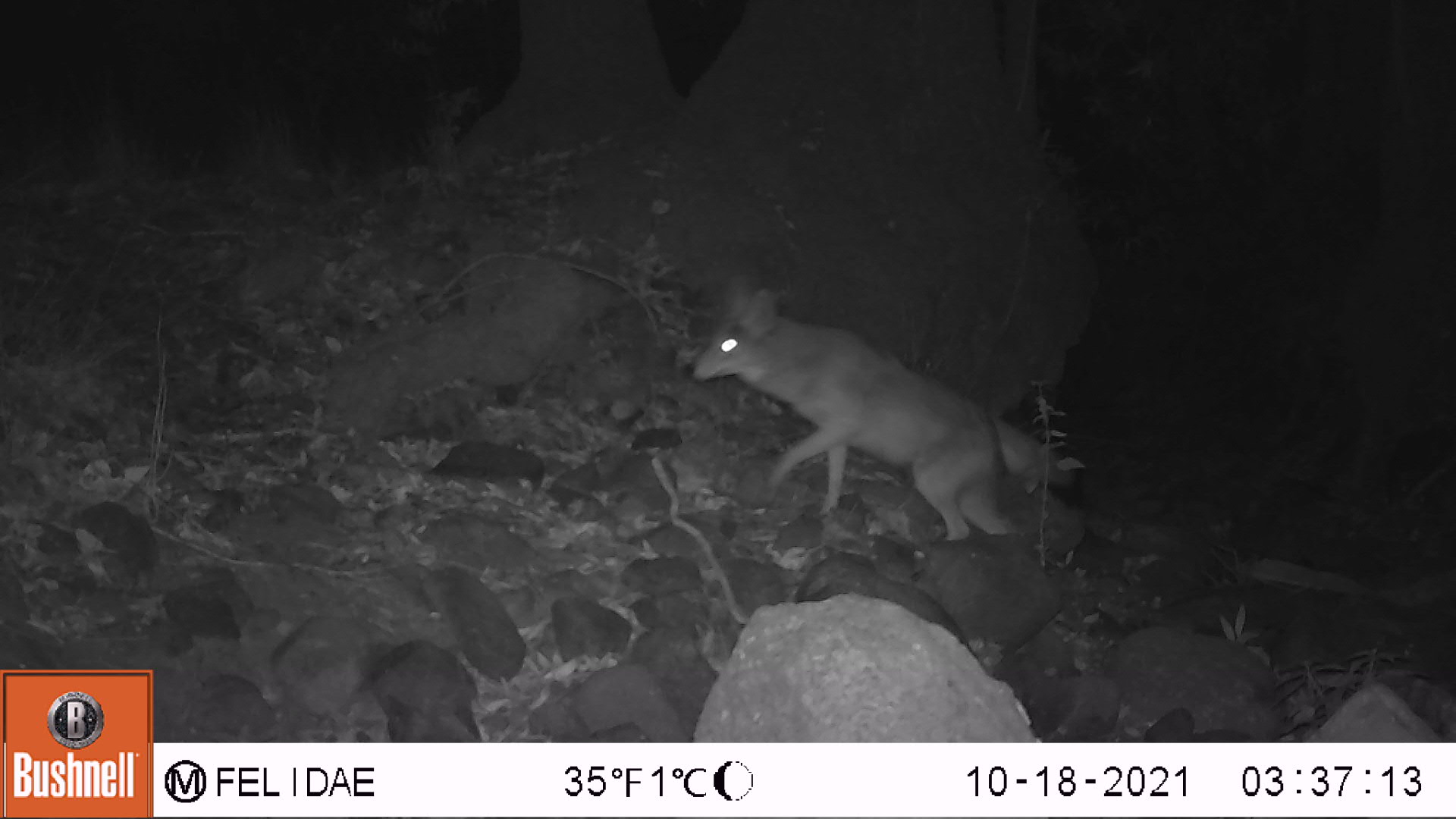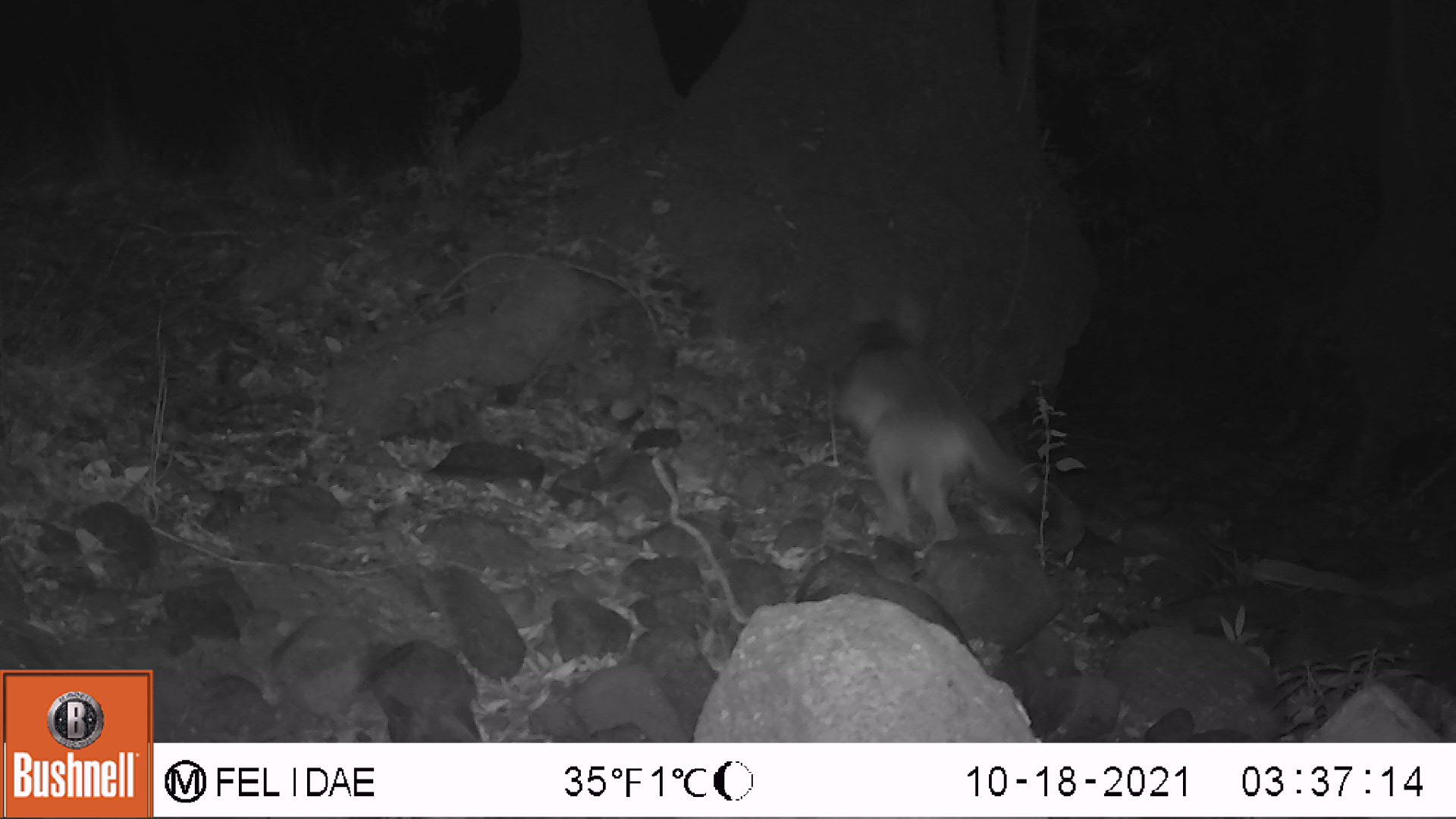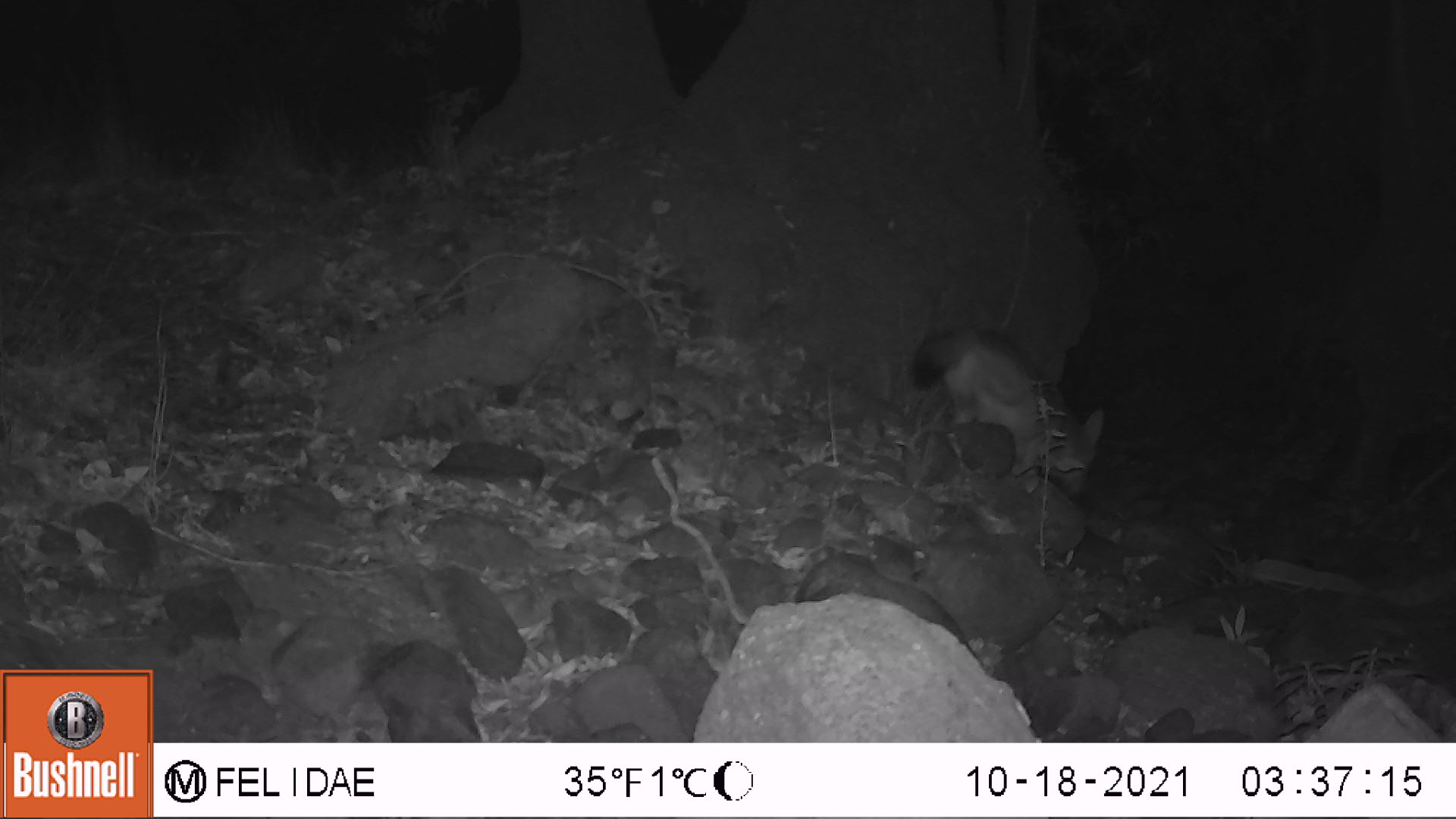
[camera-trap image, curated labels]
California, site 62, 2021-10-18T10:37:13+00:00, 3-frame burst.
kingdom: Animalia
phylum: Chordata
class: Mammalia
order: Carnivora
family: Canidae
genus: Canis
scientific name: Canis latrans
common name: coyote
Coyote (Canis latrans).